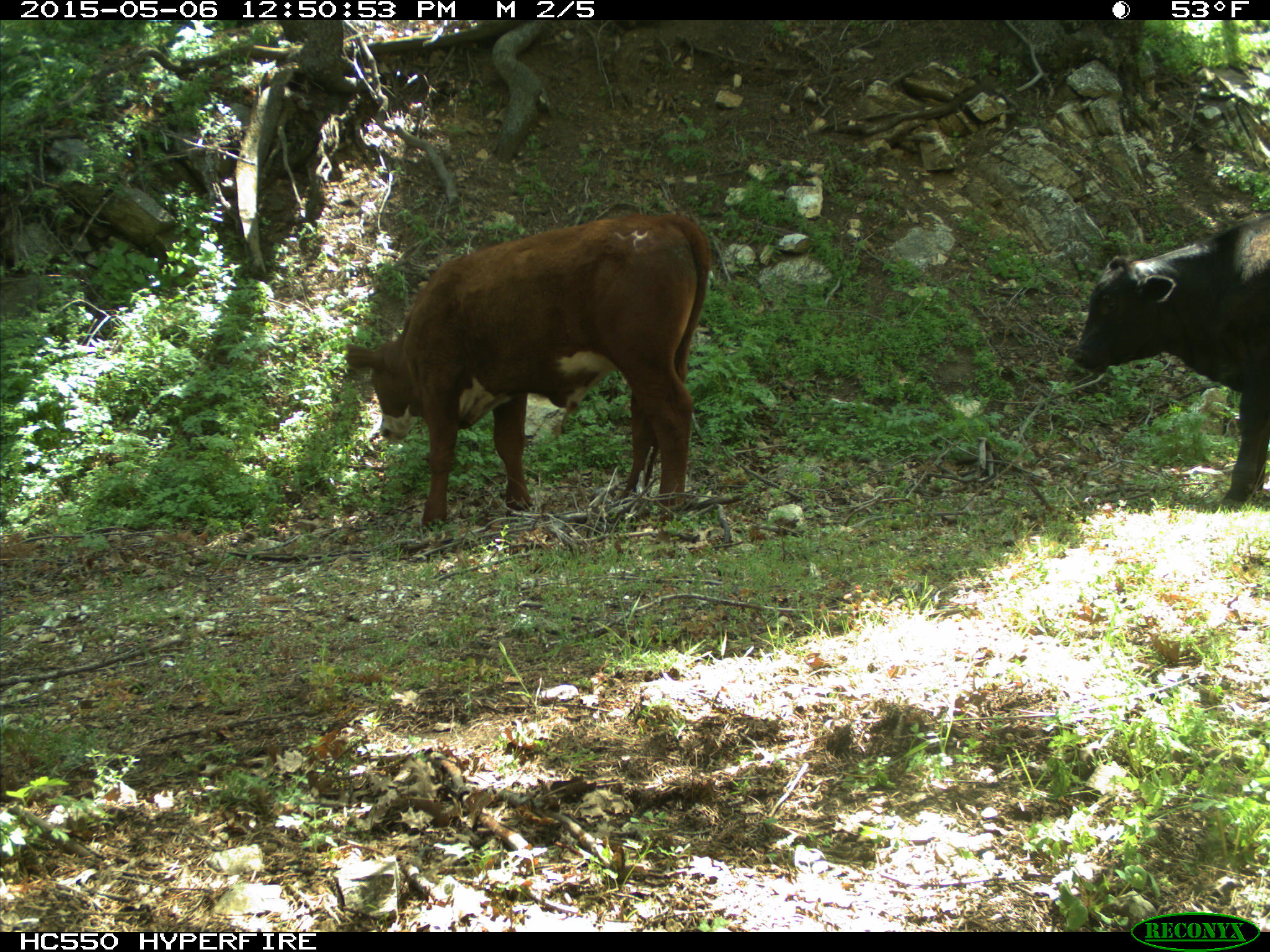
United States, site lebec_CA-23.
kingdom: Animalia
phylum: Chordata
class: Mammalia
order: Artiodactyla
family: Bovidae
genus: Bos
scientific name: Bos taurus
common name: domestic cow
Bos taurus (domestic cow).